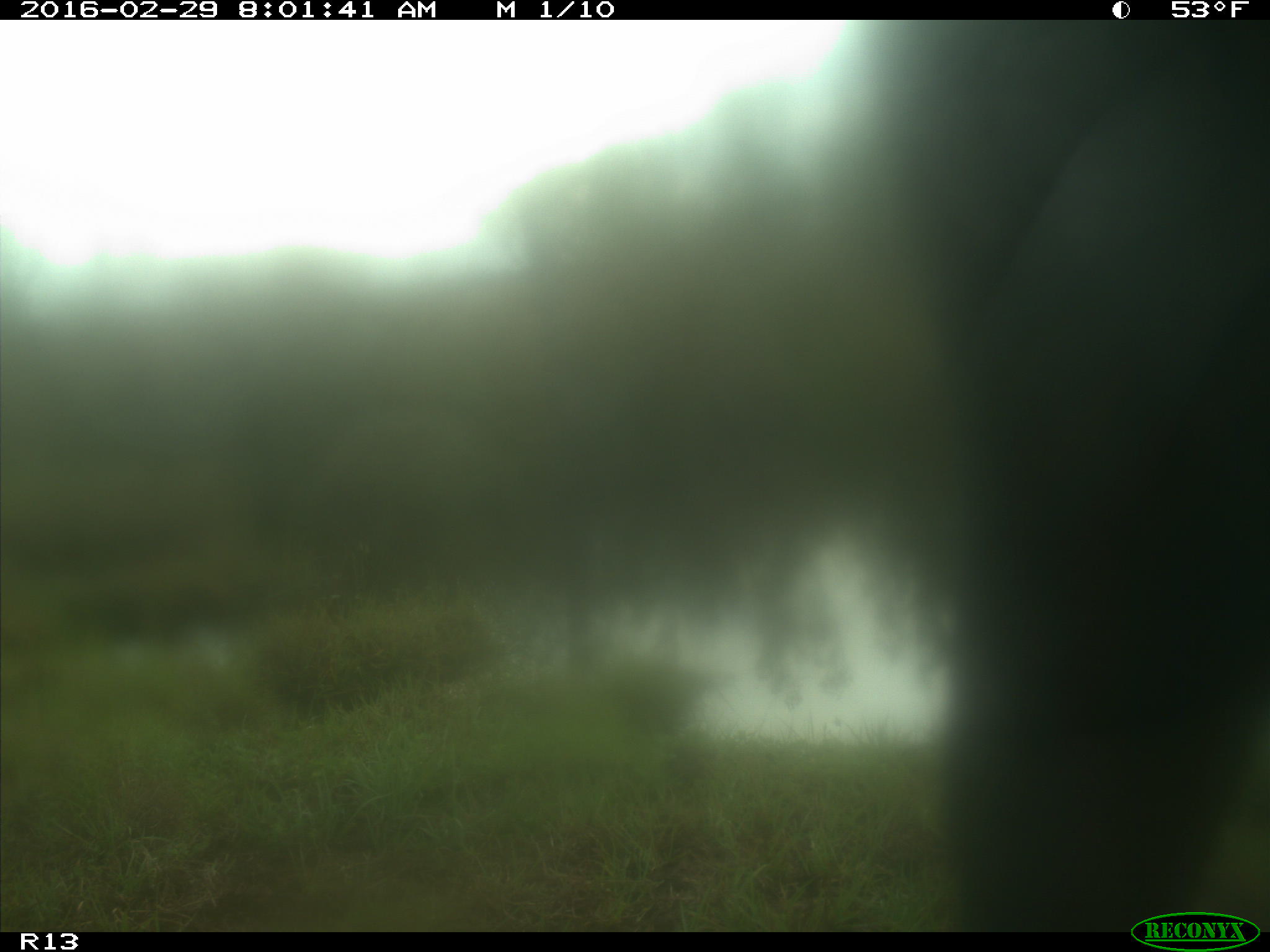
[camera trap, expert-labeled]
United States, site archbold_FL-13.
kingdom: Animalia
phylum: Chordata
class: Mammalia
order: Artiodactyla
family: Bovidae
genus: Bos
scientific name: Bos taurus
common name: domestic cow